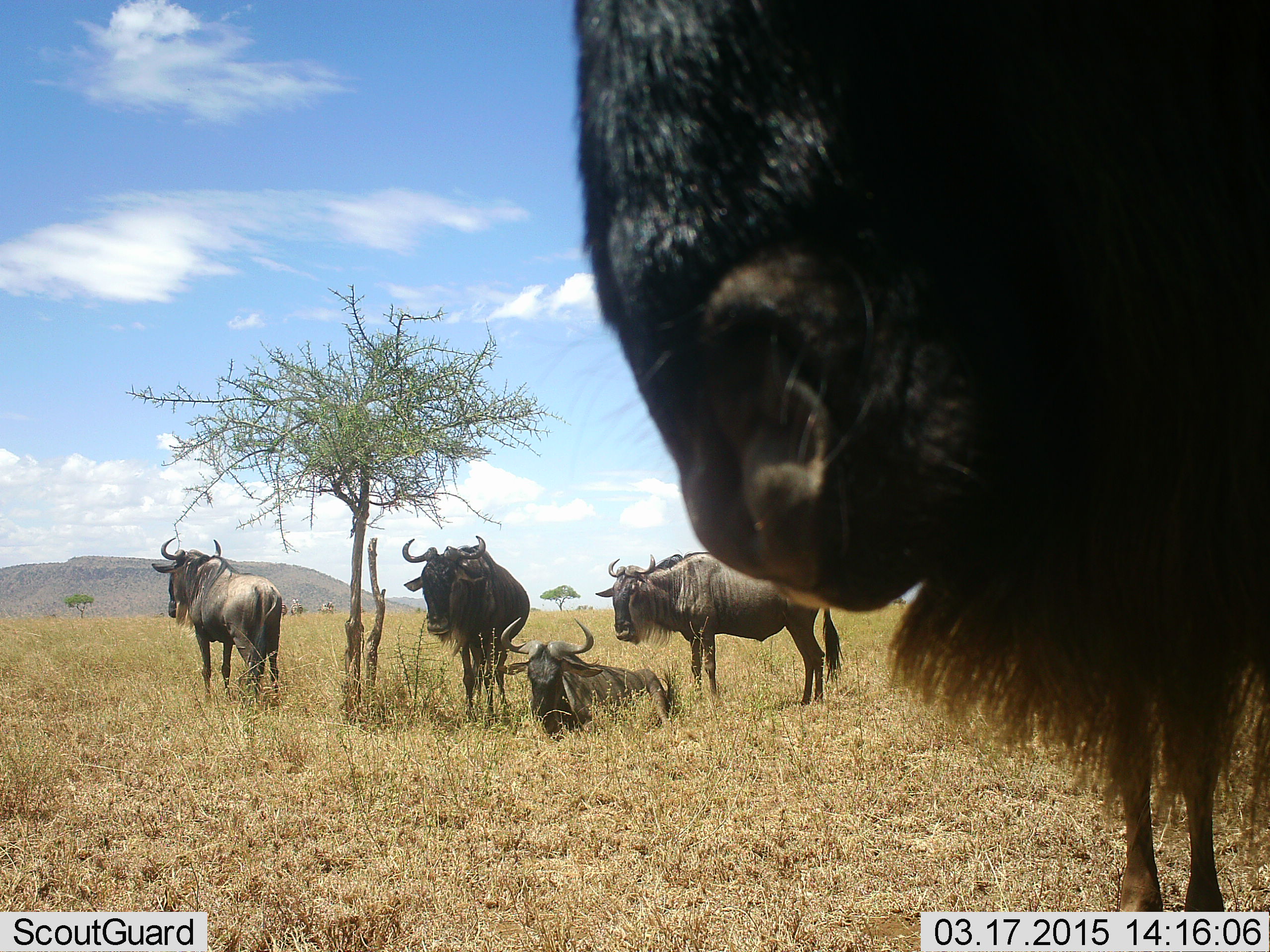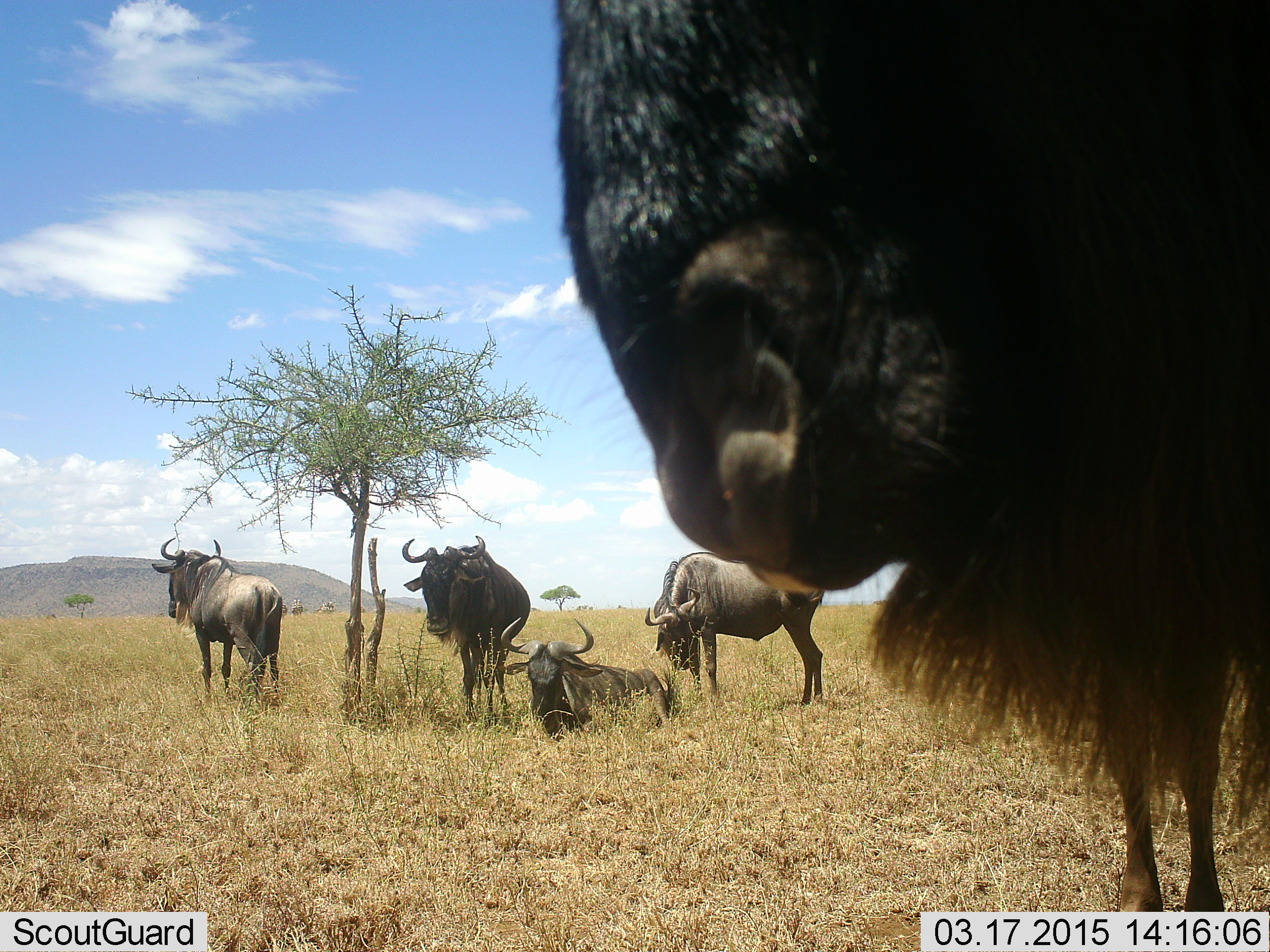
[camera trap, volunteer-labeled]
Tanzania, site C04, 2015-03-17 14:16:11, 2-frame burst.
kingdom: Animalia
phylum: Chordata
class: Mammalia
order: Artiodactyla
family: Bovidae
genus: Connochaetes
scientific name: Connochaetes taurinus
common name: blue wildebeest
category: wildebeest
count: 5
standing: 90%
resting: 100%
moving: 10%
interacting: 0%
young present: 0%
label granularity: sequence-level